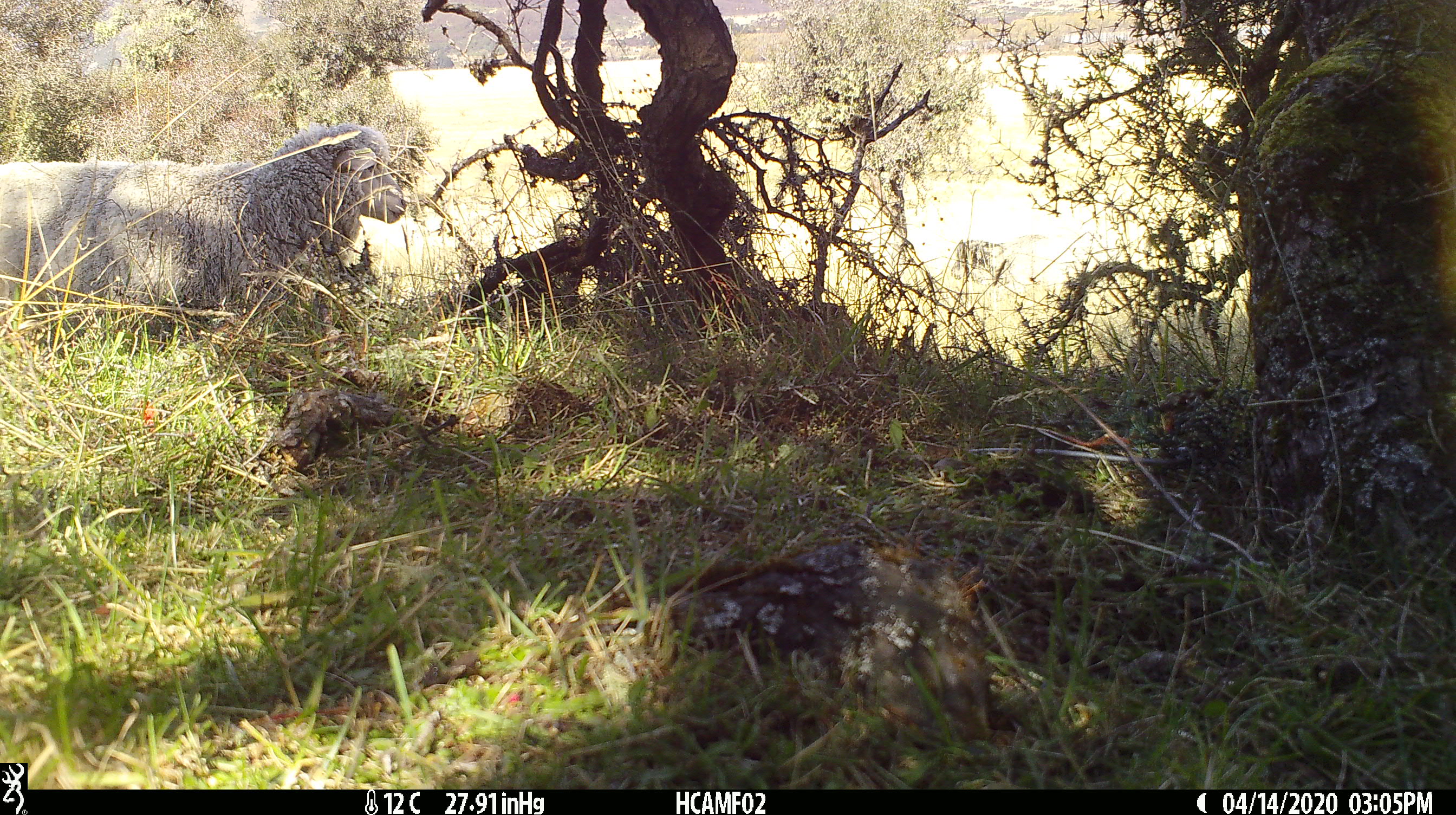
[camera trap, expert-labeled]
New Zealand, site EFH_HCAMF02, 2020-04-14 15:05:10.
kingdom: Animalia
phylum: Chordata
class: Mammalia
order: Artiodactyla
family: Bovidae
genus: Ovis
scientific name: Ovis aries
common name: domestic sheep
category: sheep